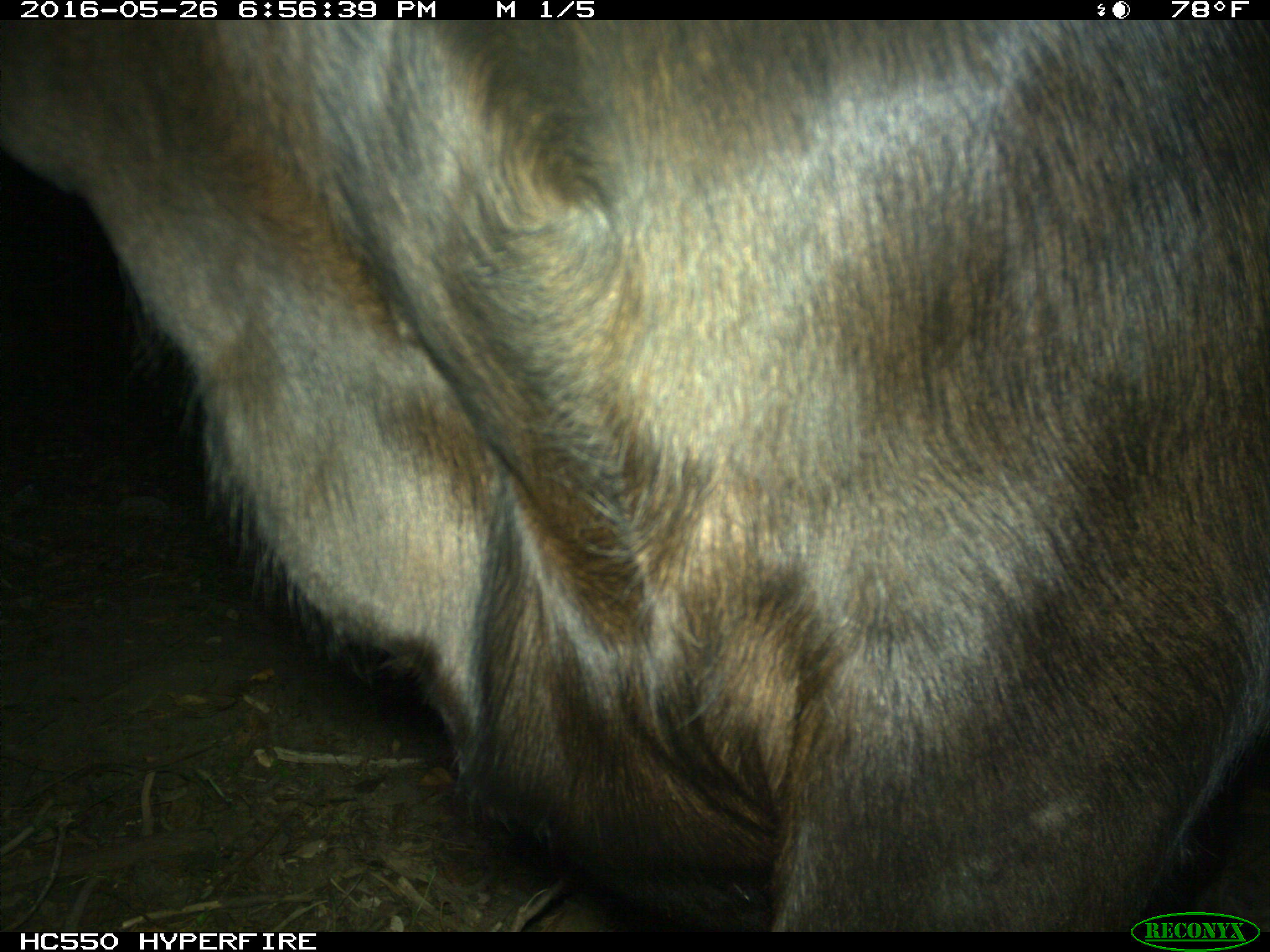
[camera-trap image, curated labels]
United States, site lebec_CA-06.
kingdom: Animalia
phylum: Chordata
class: Mammalia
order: Artiodactyla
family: Bovidae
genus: Bos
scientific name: Bos taurus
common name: domestic cow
Bos taurus (domestic cow).